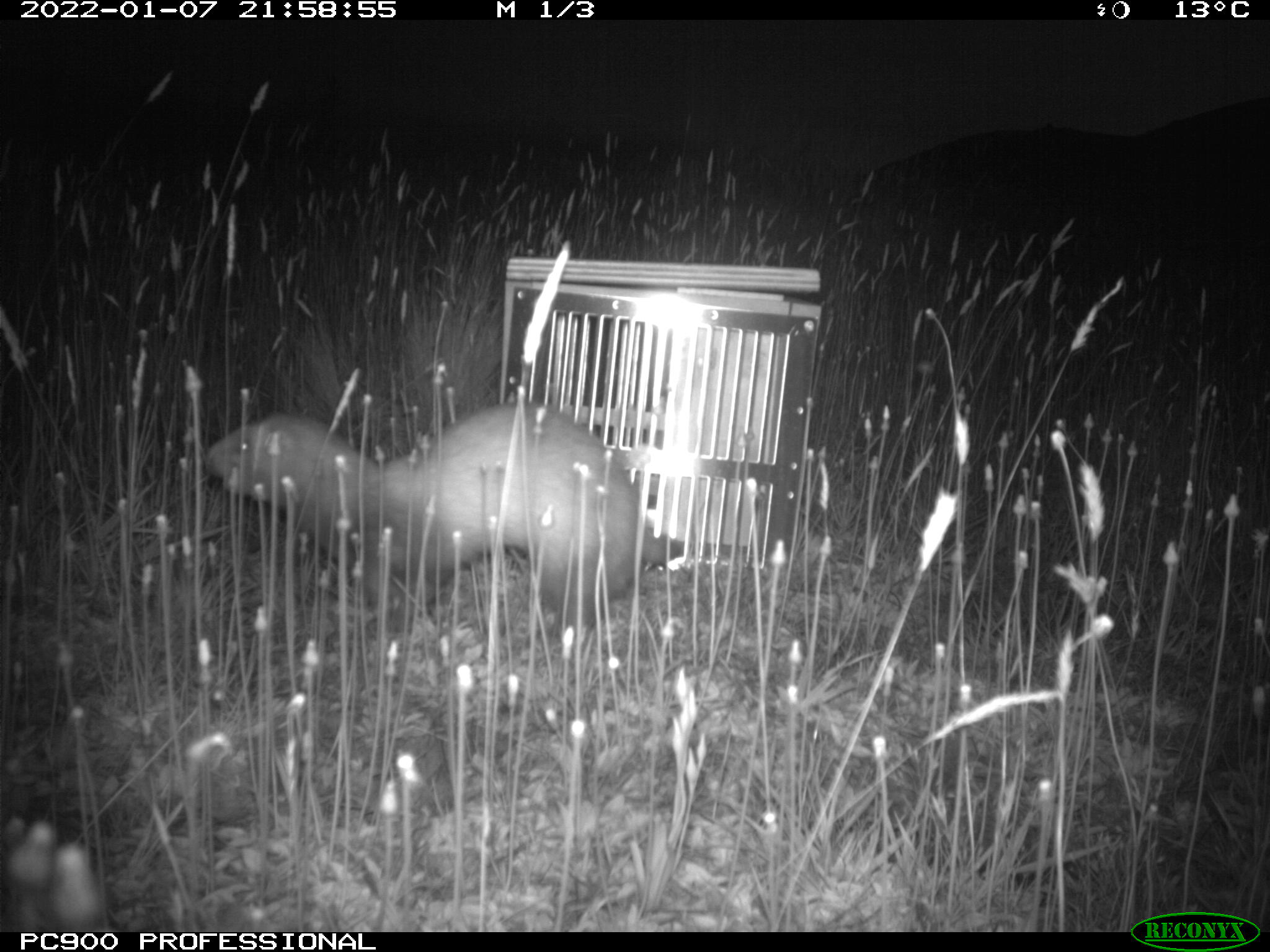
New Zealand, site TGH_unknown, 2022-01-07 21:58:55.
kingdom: Animalia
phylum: Chordata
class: Mammalia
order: Carnivora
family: Mustelidae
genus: Mustela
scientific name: Mustela furo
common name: ferret